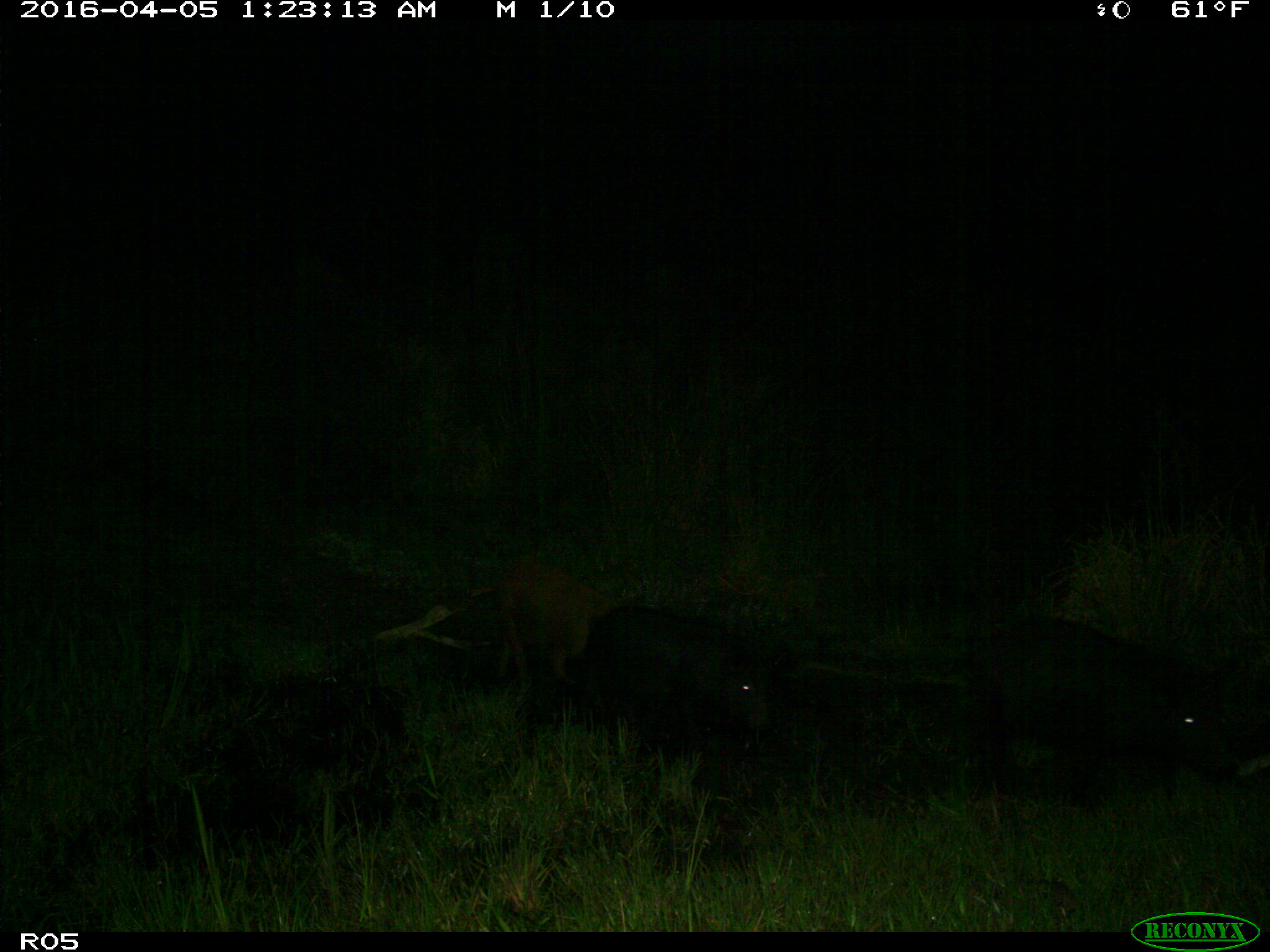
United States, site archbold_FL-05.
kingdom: Animalia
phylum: Chordata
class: Mammalia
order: Artiodactyla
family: Suidae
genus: Sus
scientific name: Sus scrofa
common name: wild boar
Sus scrofa (wild boar).